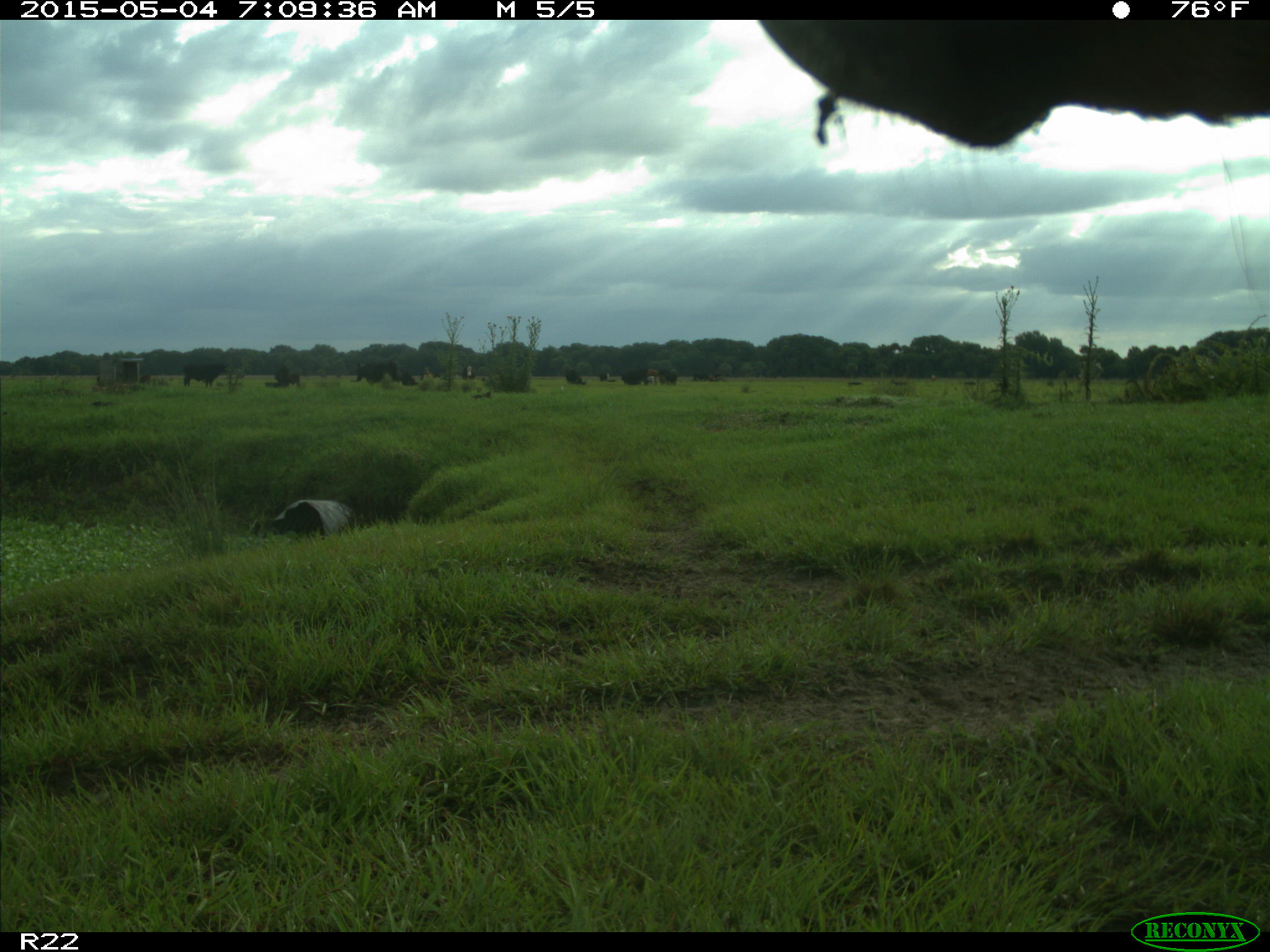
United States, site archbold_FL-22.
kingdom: Animalia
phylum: Chordata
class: Mammalia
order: Artiodactyla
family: Bovidae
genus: Bos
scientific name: Bos taurus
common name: domestic cow